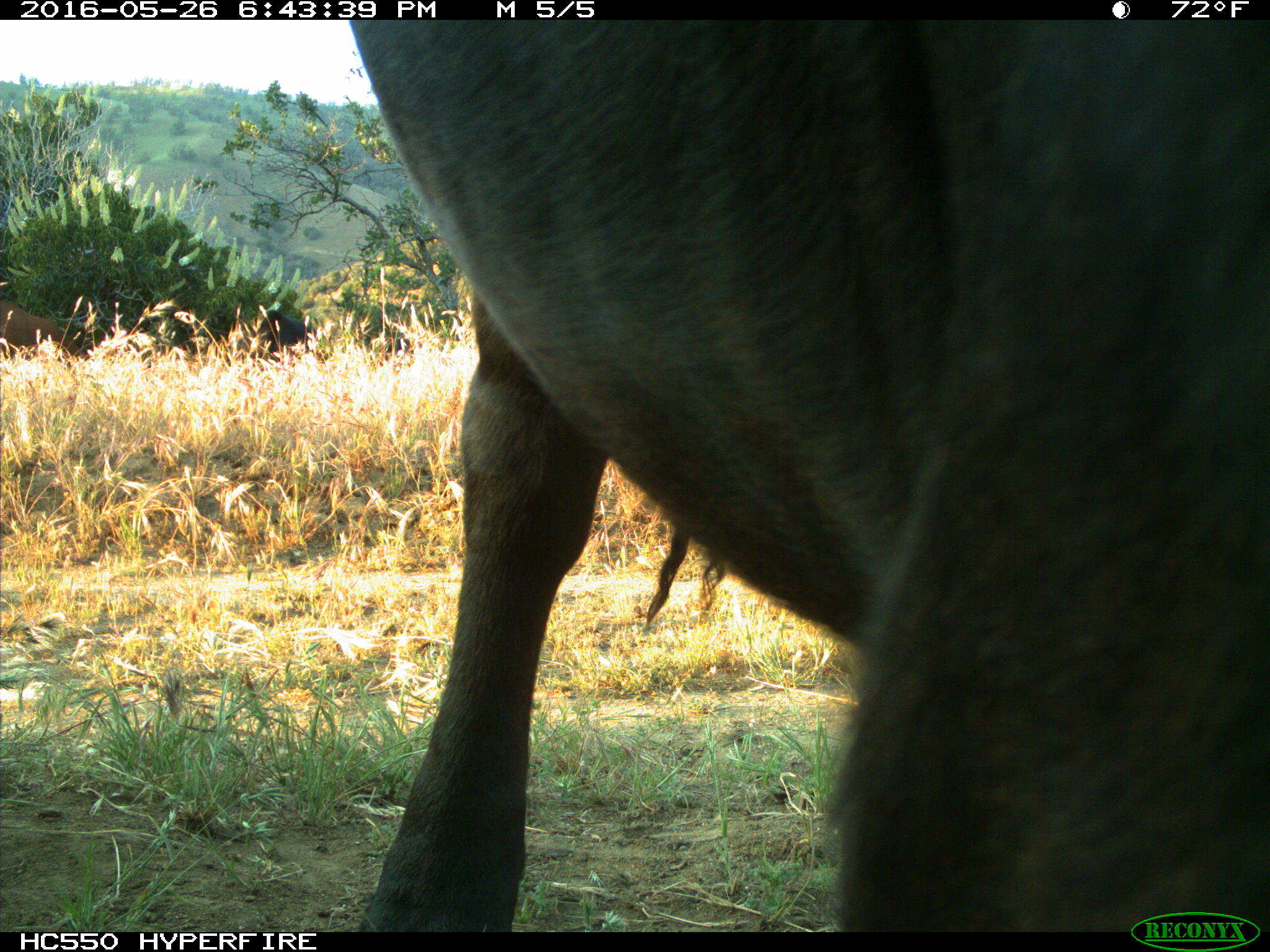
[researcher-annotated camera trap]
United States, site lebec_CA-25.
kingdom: Animalia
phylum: Chordata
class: Mammalia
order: Artiodactyla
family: Bovidae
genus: Bos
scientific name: Bos taurus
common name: domestic cow